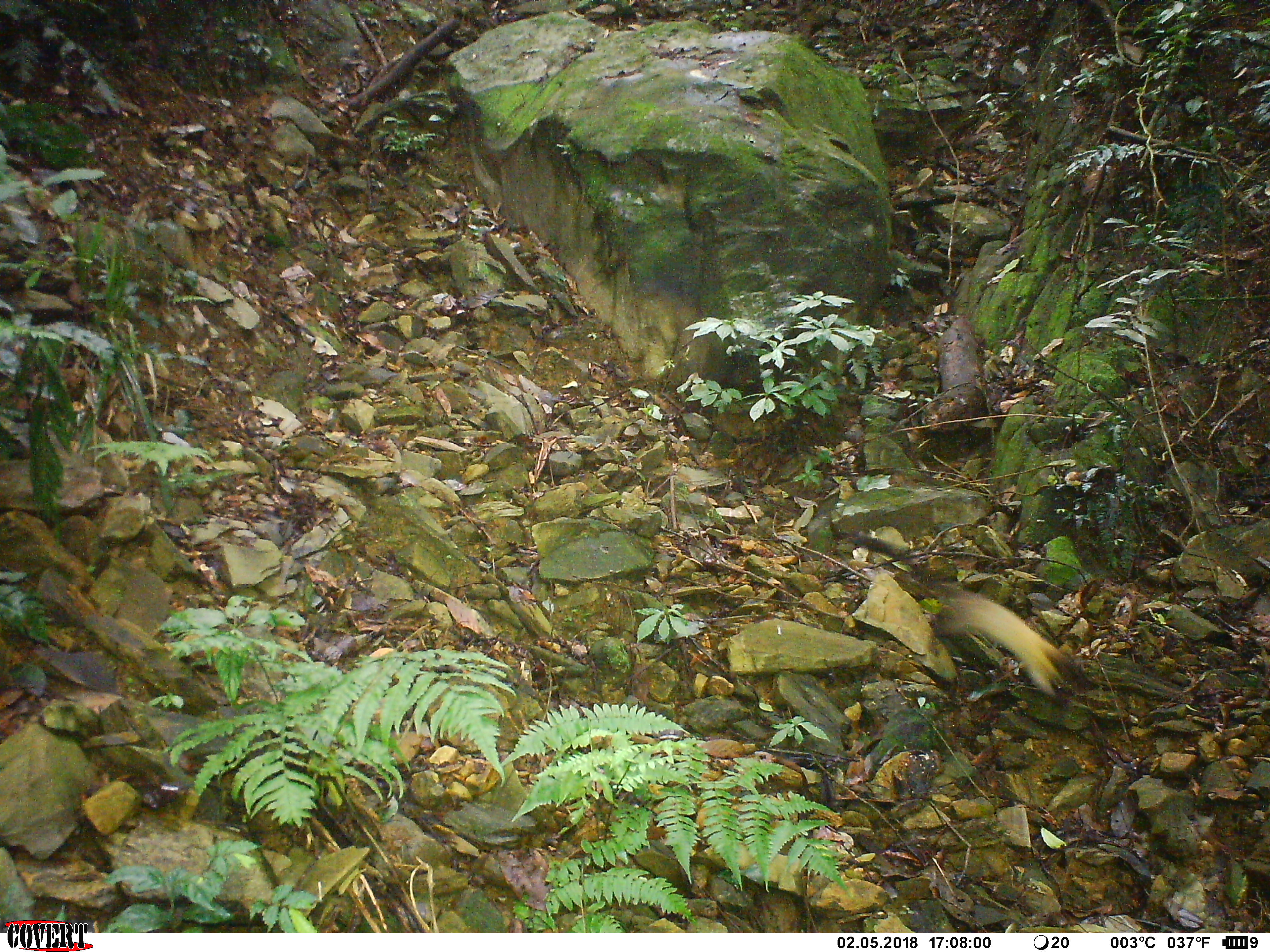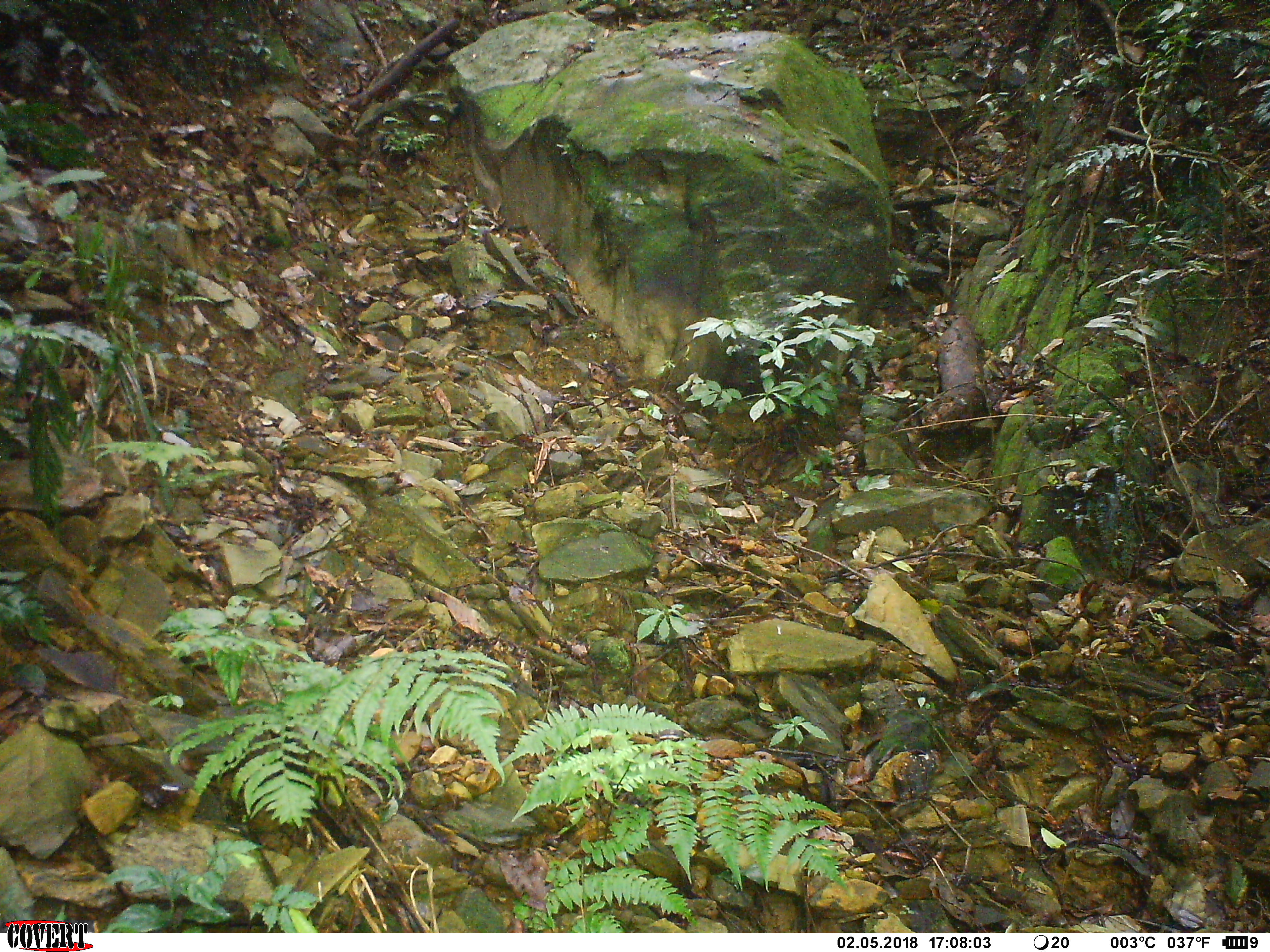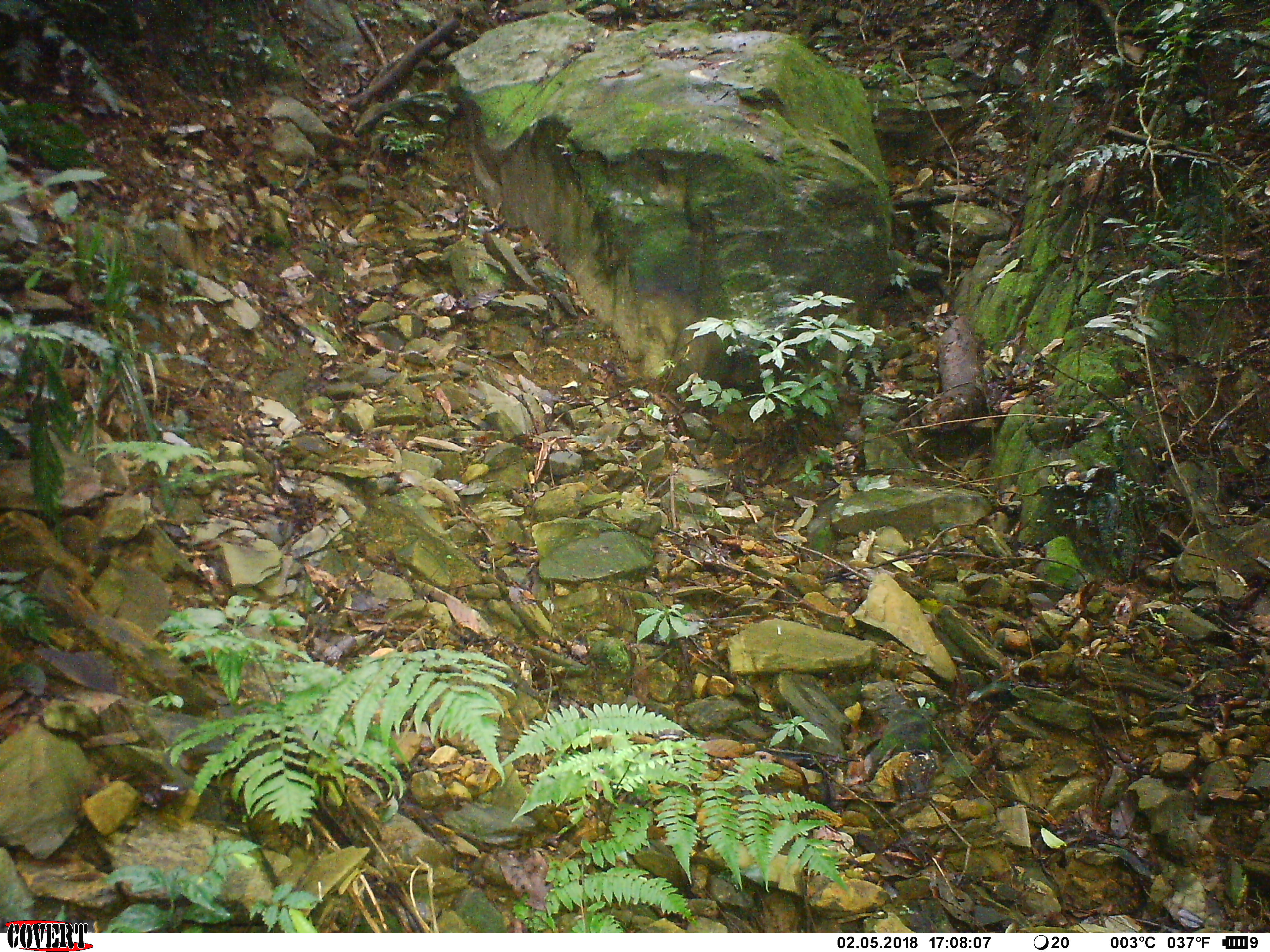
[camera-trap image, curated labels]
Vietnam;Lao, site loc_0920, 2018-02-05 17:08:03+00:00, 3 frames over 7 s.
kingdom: Animalia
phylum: Chordata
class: Mammalia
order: Carnivora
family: Mustelidae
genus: Martes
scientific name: Martes flavigula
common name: yellow-throated marten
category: yellow throated marten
Yellow throated marten (yellow-throated marten) (Martes flavigula). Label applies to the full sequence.